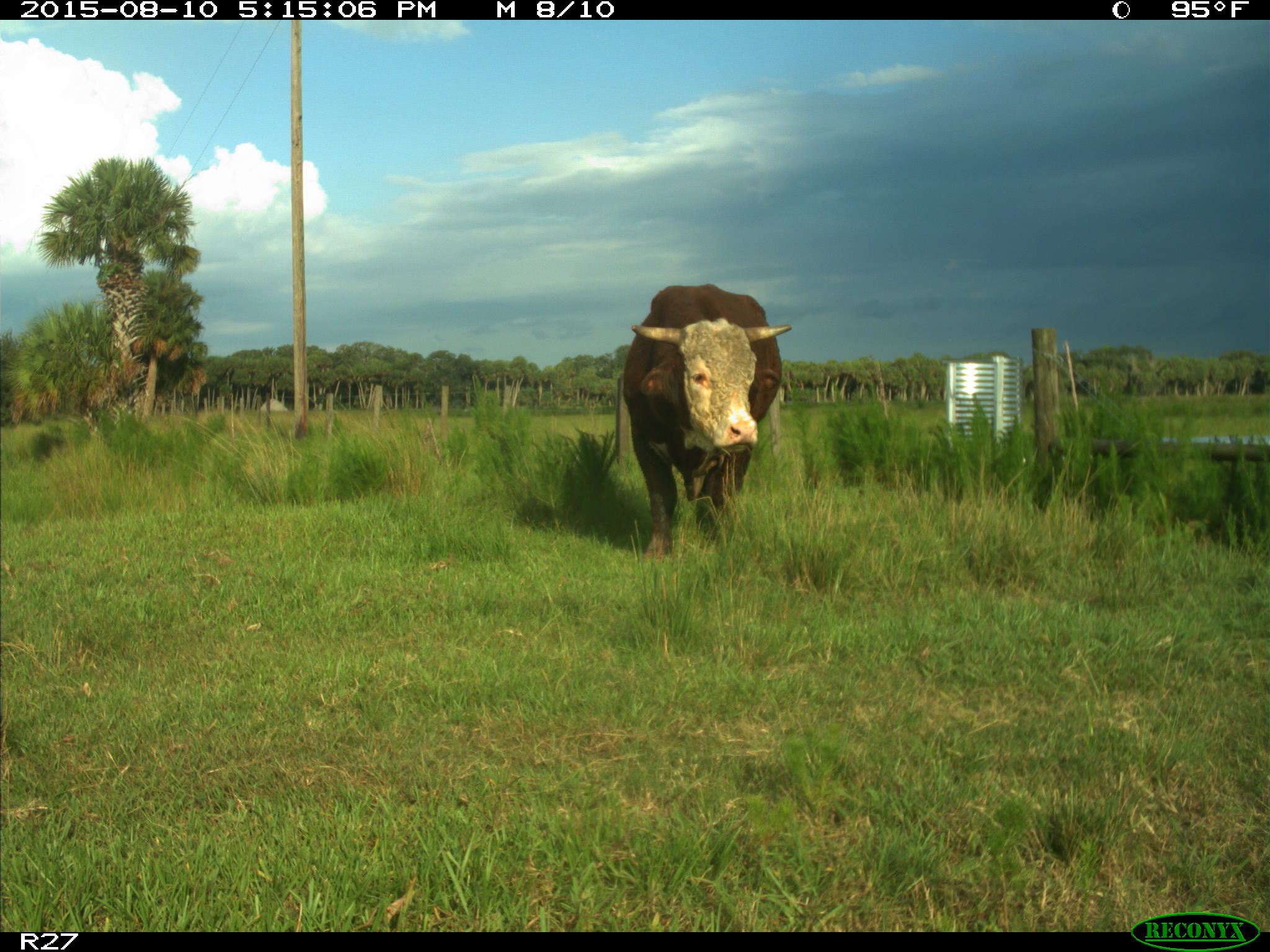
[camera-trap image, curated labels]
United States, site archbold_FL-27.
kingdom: Animalia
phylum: Chordata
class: Mammalia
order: Artiodactyla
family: Bovidae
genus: Bos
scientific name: Bos taurus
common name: domestic cow